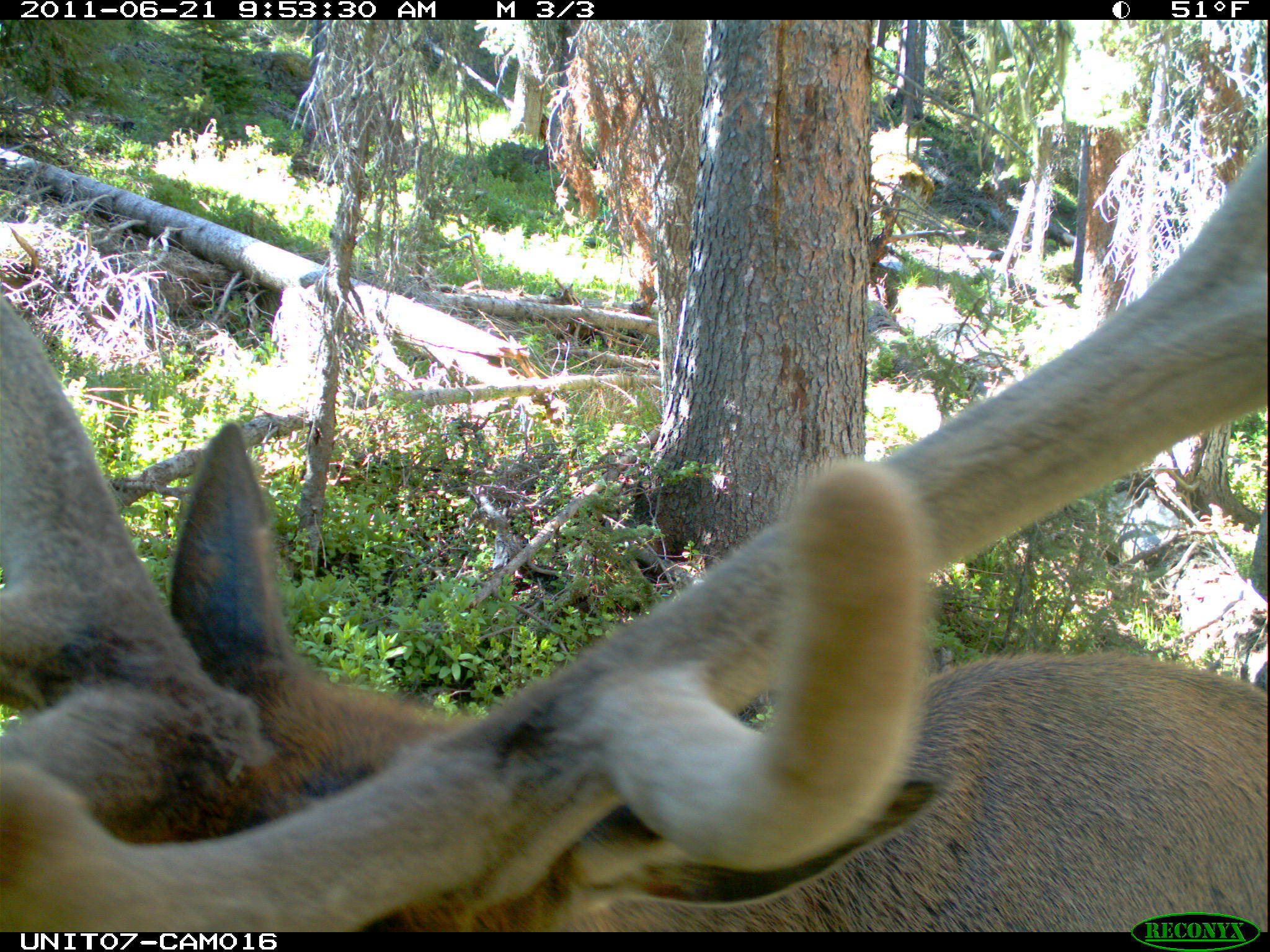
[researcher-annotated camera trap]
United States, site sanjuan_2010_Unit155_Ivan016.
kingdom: Animalia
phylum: Chordata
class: Mammalia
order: Artiodactyla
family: Cervidae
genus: Cervus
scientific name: Cervus elaphus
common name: red deer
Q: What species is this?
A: Cervus elaphus (red deer).